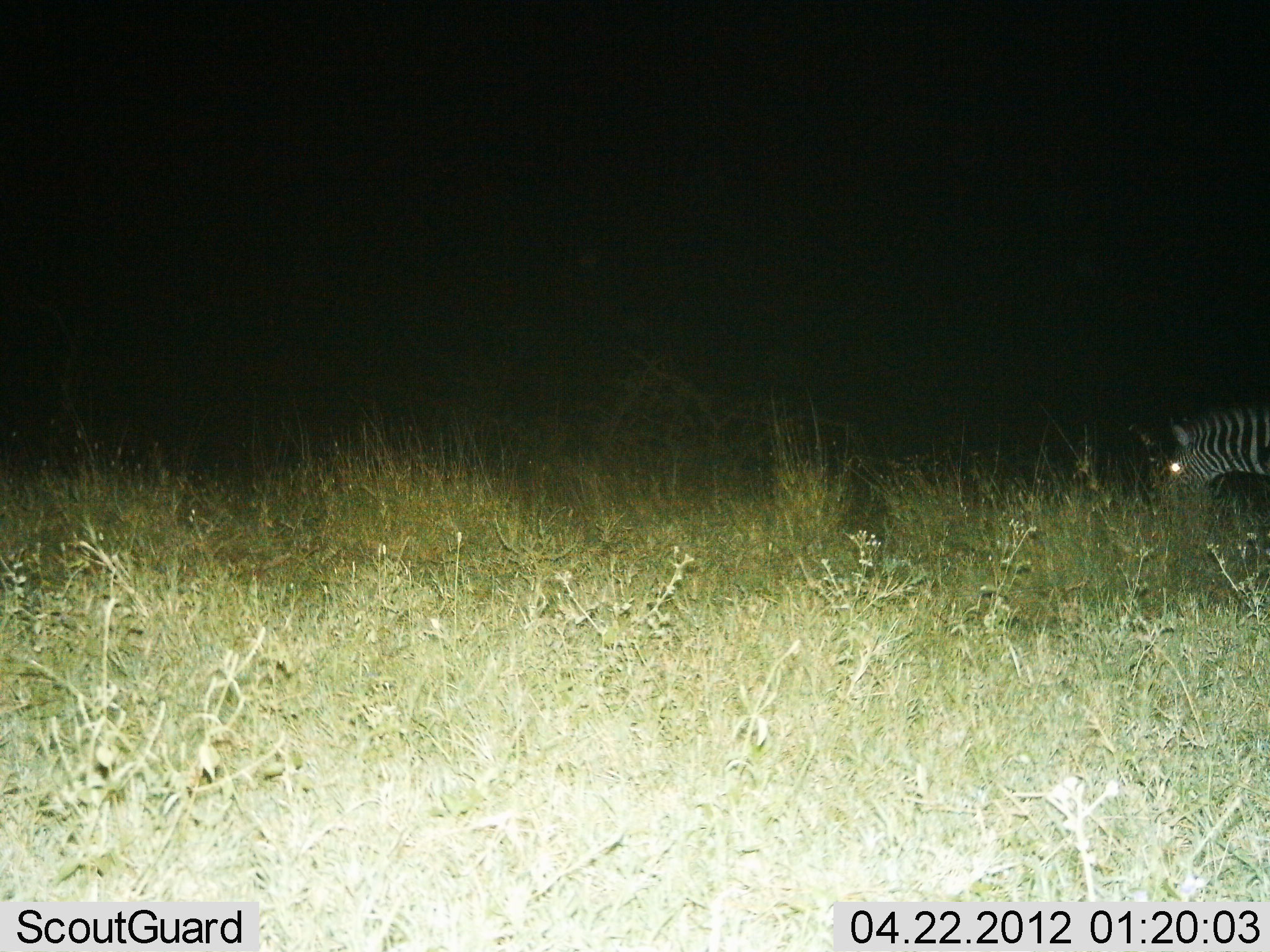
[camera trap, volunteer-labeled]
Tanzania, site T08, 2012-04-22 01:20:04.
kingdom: Animalia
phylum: Chordata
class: Mammalia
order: Perissodactyla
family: Equidae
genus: Equus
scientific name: Equus quagga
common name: plains zebra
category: zebra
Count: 1.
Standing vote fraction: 34%.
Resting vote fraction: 3%.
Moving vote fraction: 7%.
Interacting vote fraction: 3%.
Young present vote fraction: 3%.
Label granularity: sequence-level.